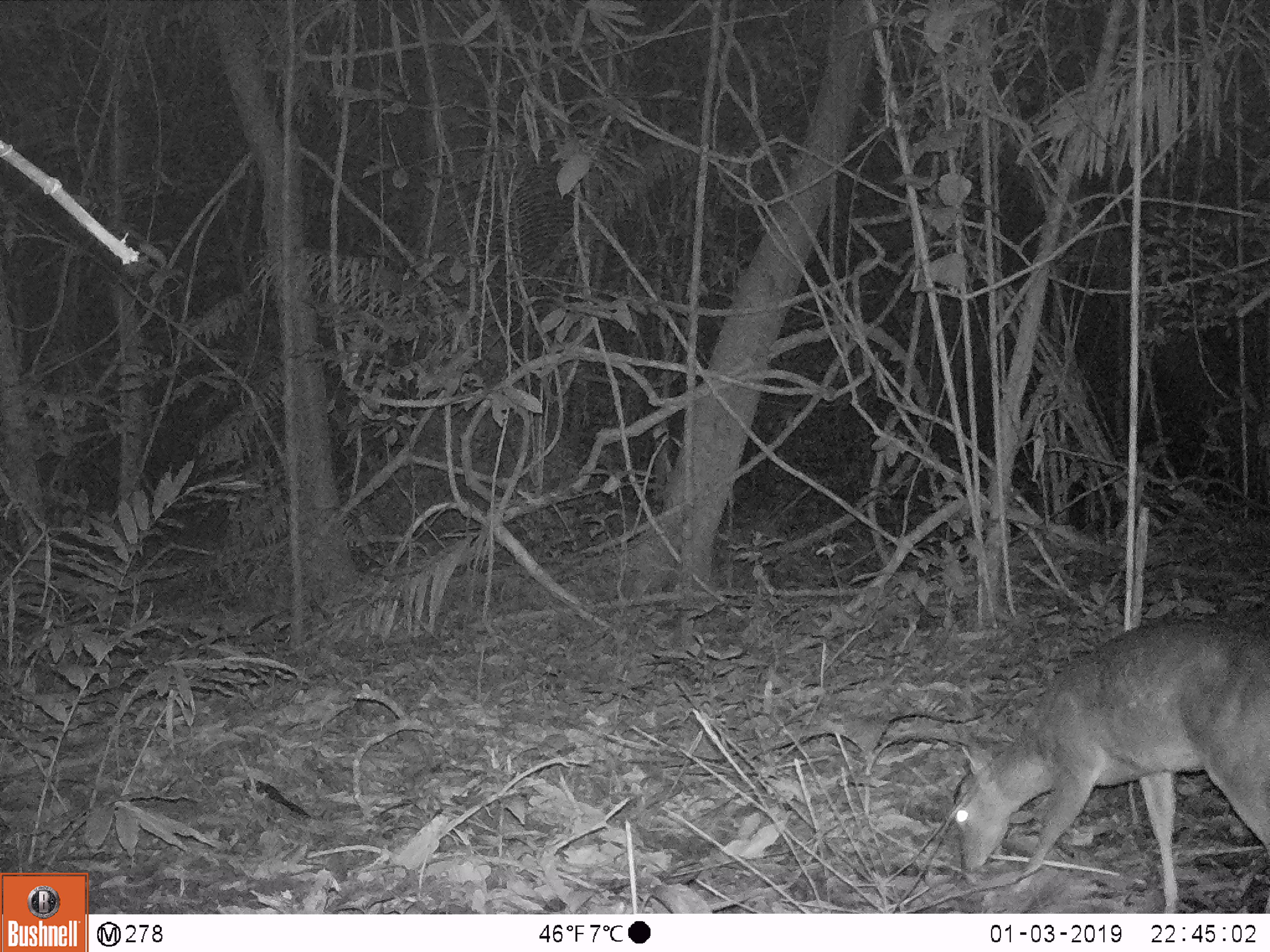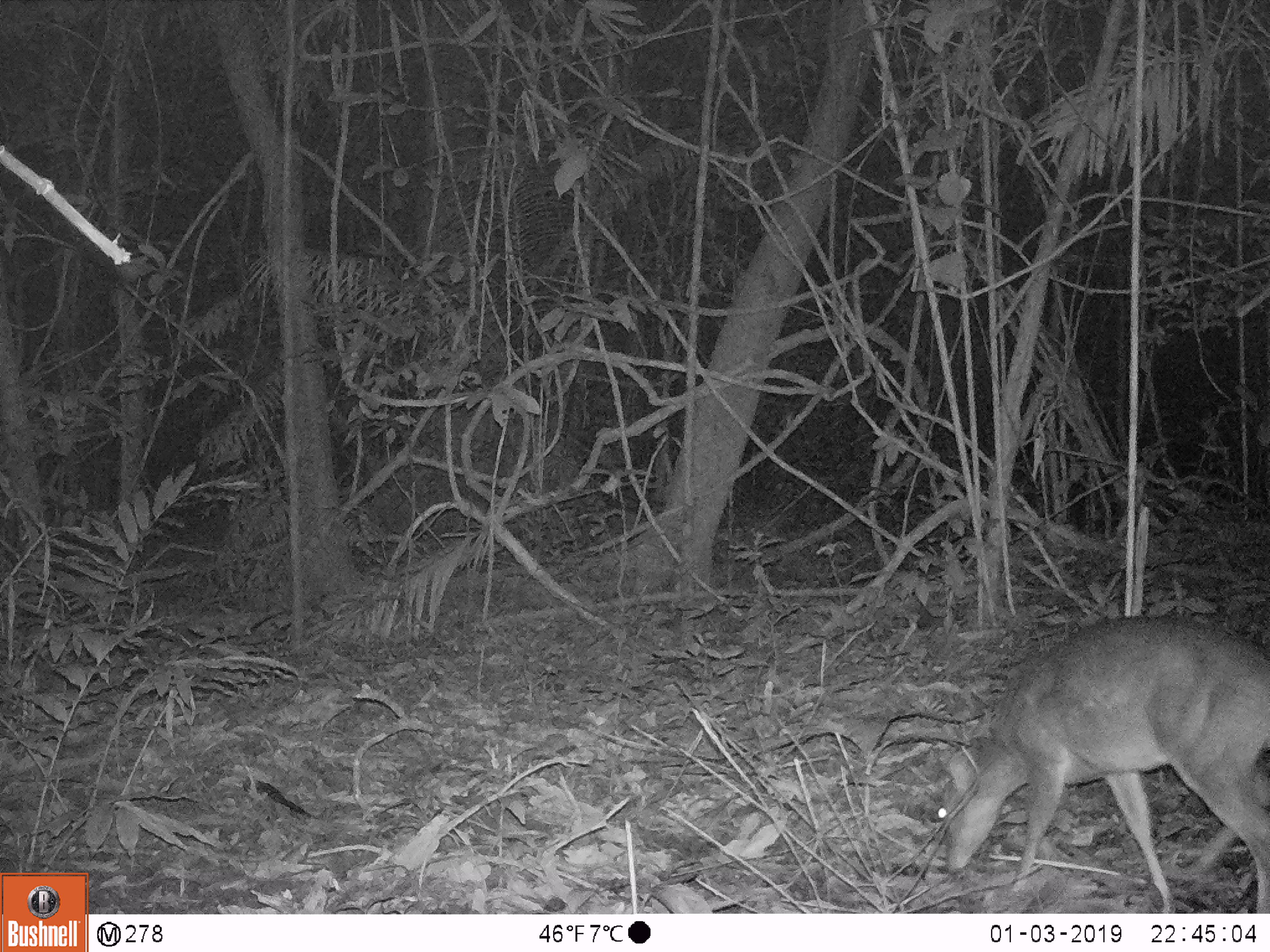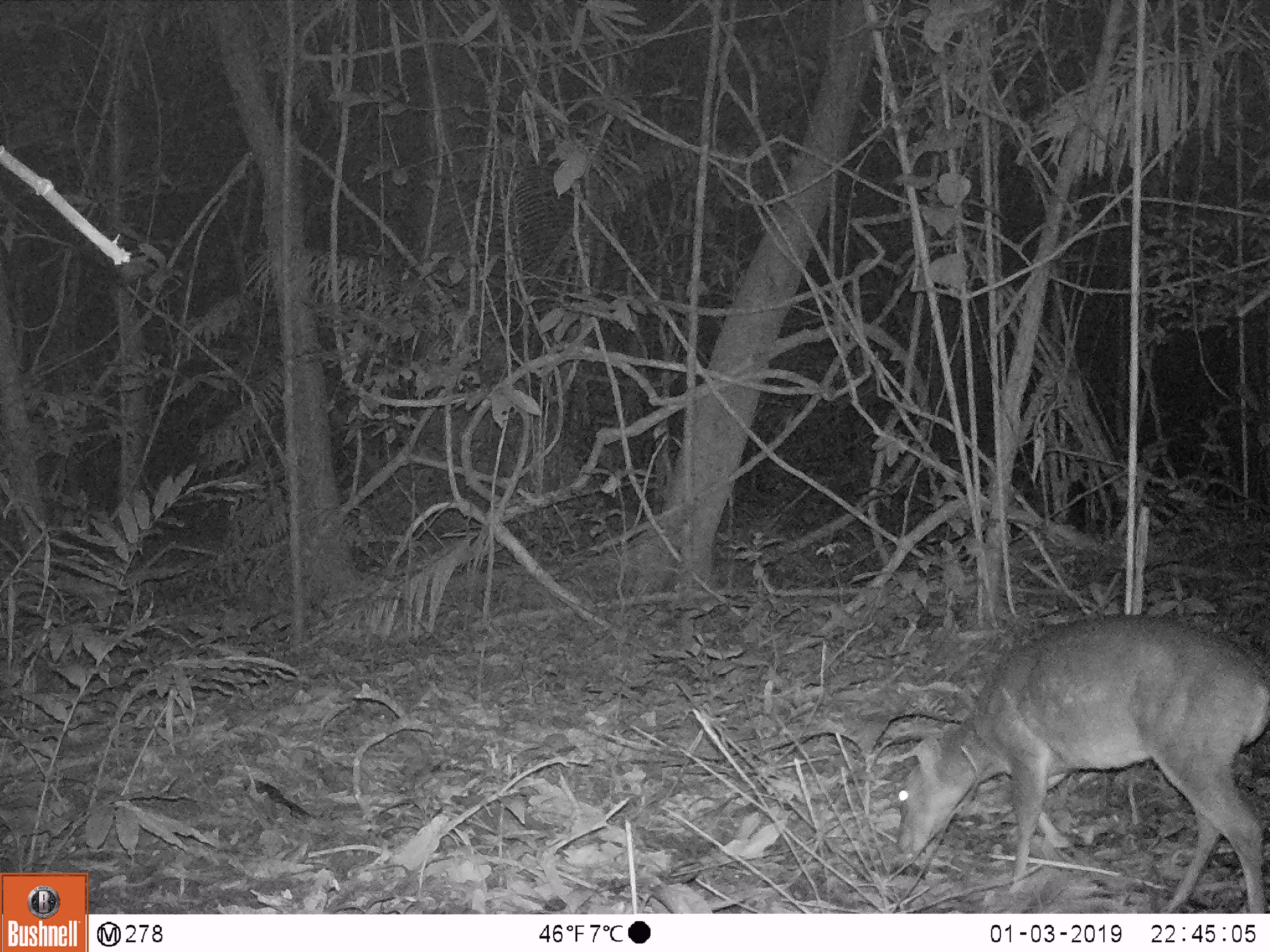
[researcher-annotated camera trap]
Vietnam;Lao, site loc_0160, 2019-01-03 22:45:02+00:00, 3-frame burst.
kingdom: Animalia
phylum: Chordata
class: Mammalia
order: Artiodactyla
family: Cervidae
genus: Muntiacus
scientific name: Muntiacus vuquangensis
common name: large-antlered muntjac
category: large antlered muntjac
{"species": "large antlered muntjac (large-antlered muntjac) (Muntiacus vuquangensis)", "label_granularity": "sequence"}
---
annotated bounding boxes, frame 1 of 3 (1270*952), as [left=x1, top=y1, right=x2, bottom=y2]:
large antlered muntjac: [left=952, top=612, right=1270, bottom=911]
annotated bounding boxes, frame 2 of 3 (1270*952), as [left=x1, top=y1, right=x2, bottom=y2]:
large antlered muntjac: [left=937, top=616, right=1270, bottom=912]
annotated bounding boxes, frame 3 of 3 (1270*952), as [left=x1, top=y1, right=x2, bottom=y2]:
large antlered muntjac: [left=896, top=614, right=1270, bottom=912]